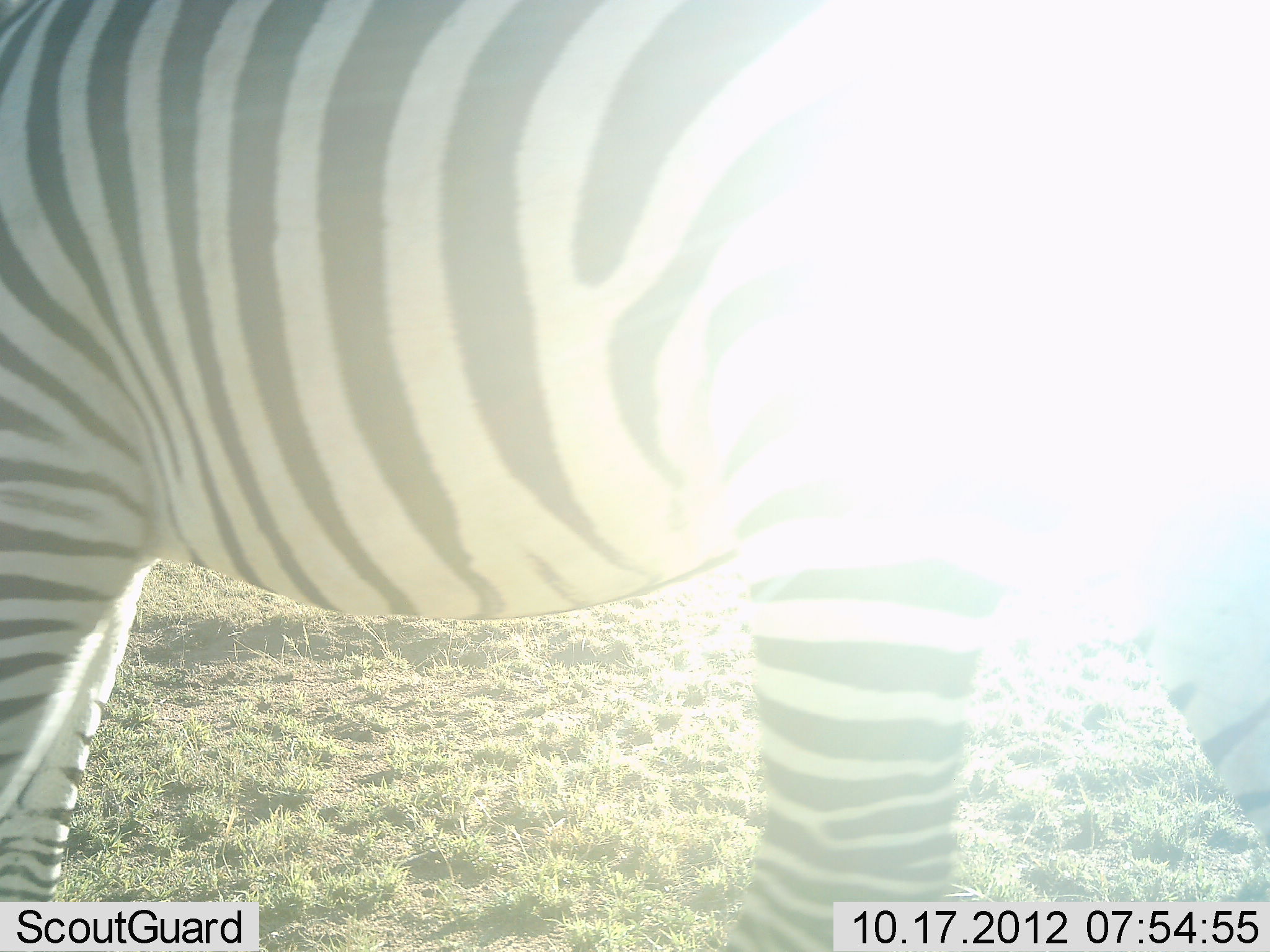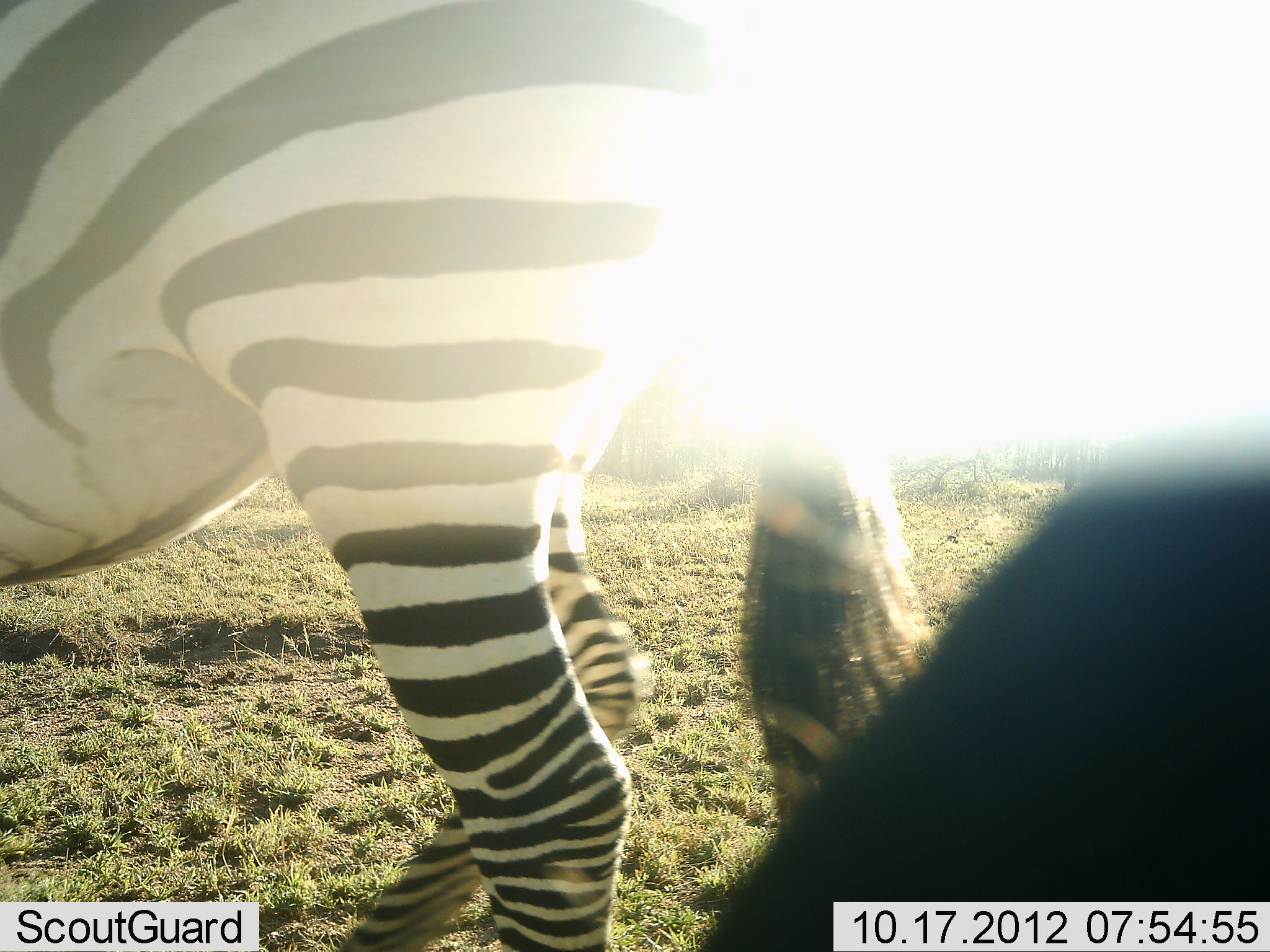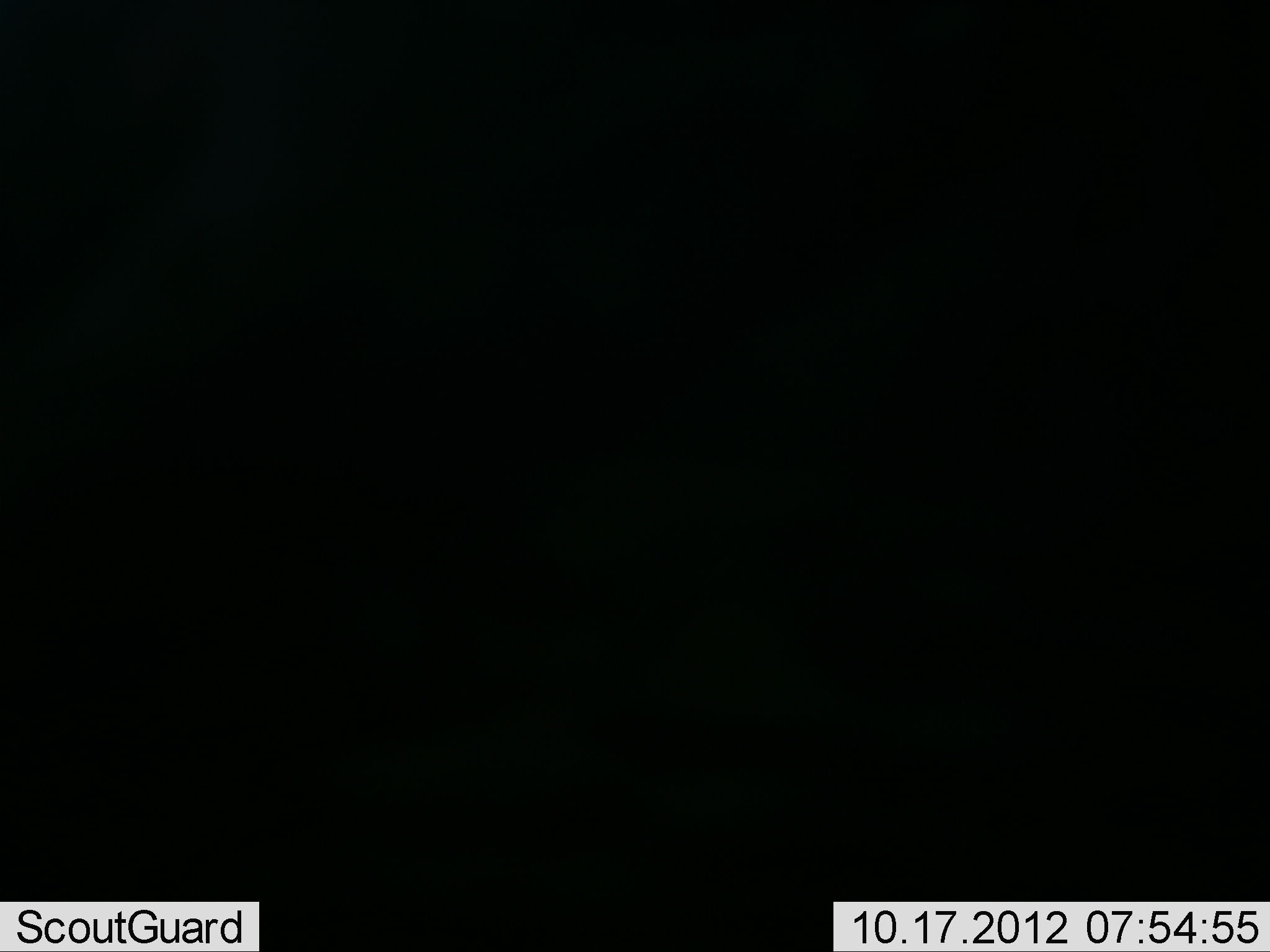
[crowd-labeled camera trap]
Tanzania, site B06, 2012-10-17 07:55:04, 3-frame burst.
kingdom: Animalia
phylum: Chordata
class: Mammalia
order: Perissodactyla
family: Equidae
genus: Equus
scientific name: Equus quagga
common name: plains zebra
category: zebra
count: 1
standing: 27%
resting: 0%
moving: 73%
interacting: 0%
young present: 0%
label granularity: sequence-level